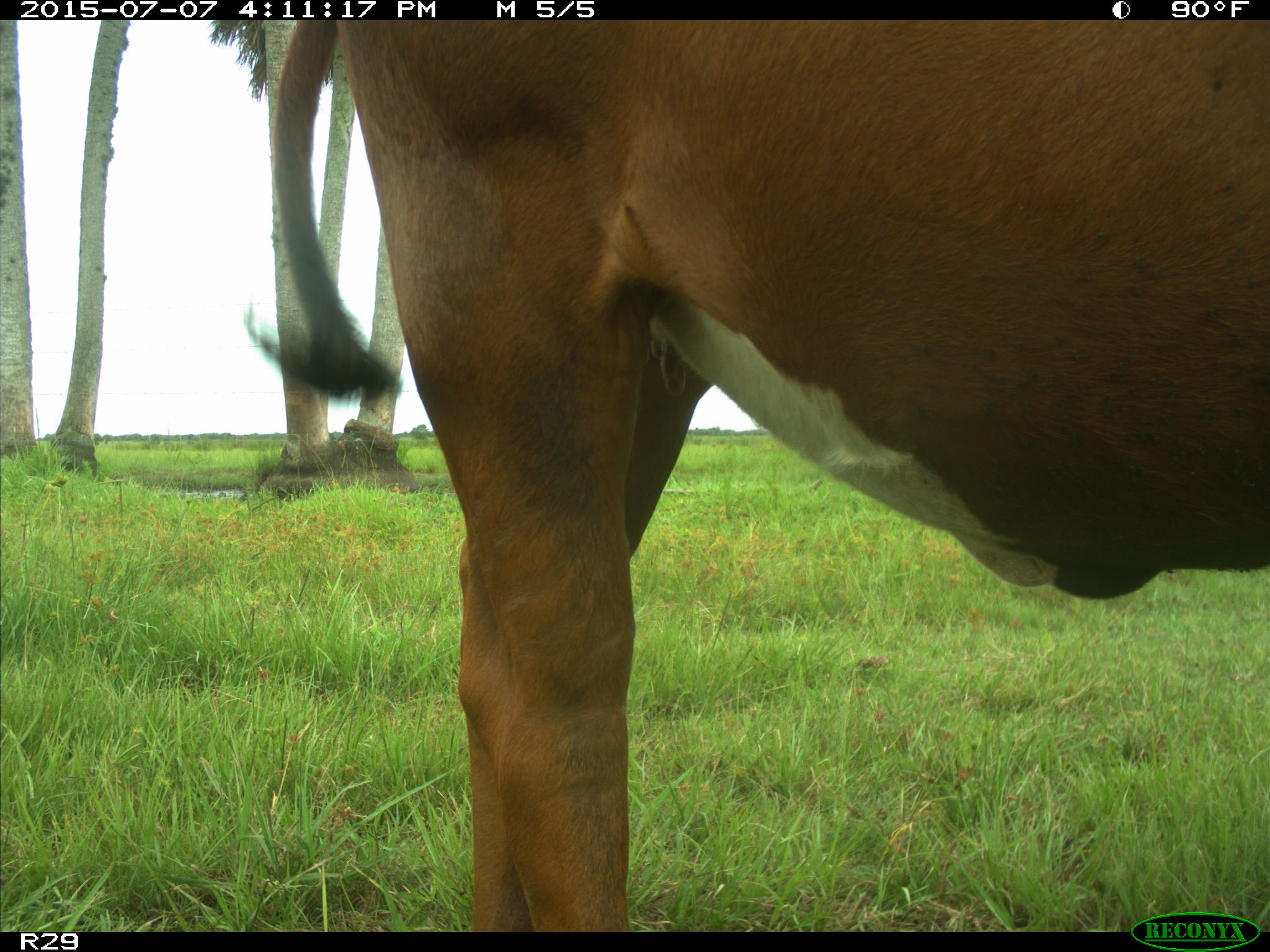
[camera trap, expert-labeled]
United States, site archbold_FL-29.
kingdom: Animalia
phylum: Chordata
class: Mammalia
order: Artiodactyla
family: Bovidae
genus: Bos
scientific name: Bos taurus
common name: domestic cow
Bos taurus (domestic cow).